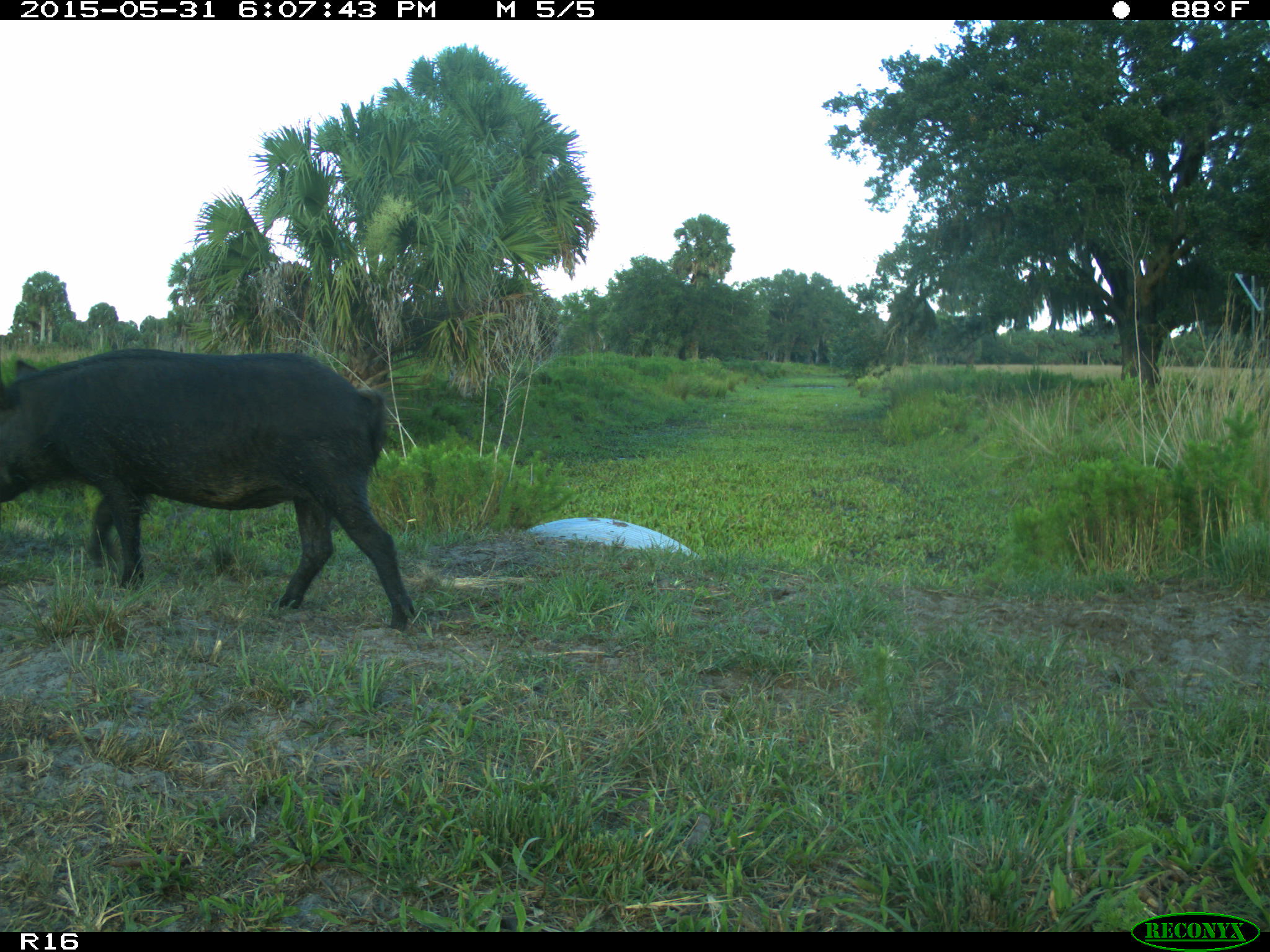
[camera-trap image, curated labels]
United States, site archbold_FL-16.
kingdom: Animalia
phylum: Chordata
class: Mammalia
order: Artiodactyla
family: Suidae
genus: Sus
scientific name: Sus scrofa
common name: wild boar